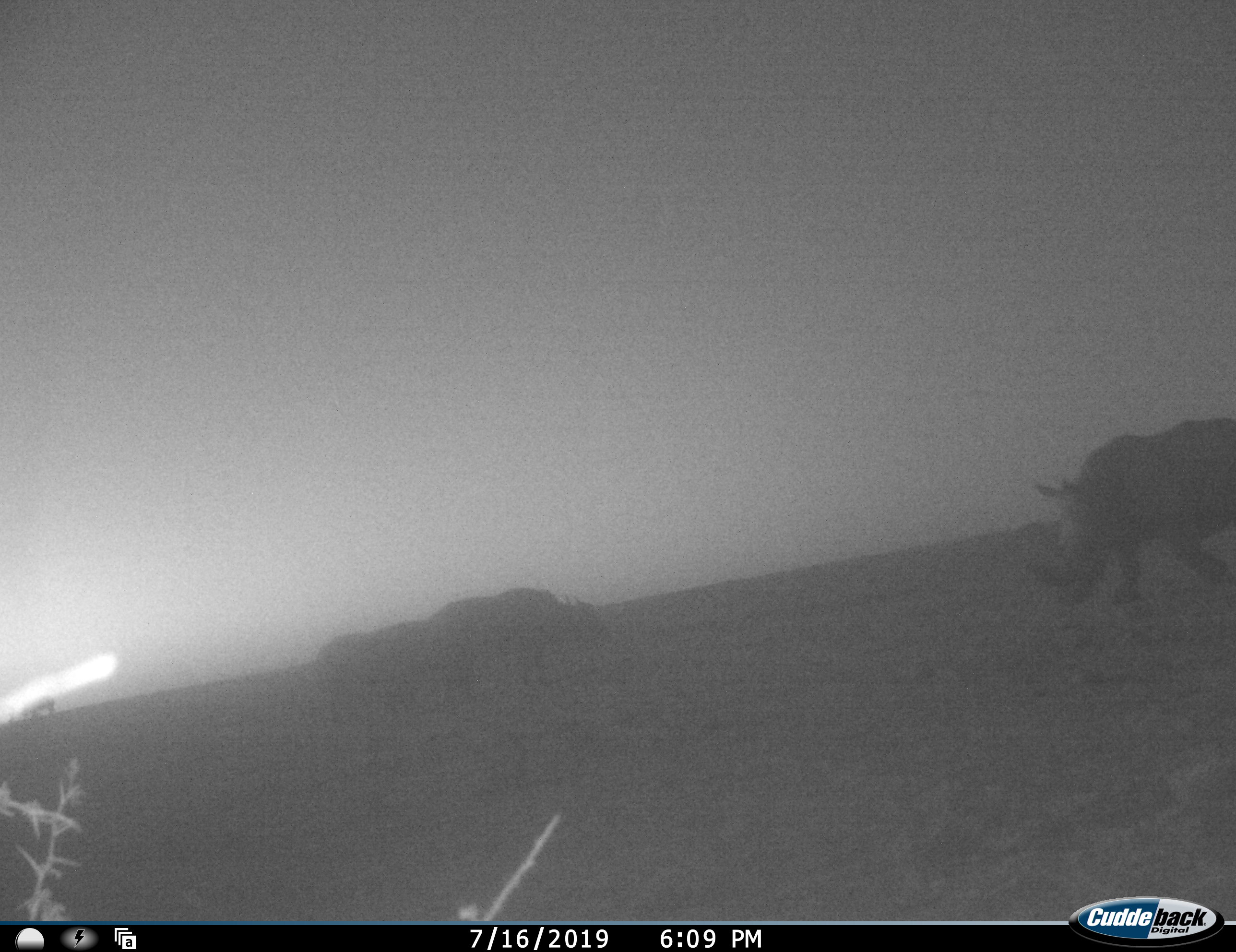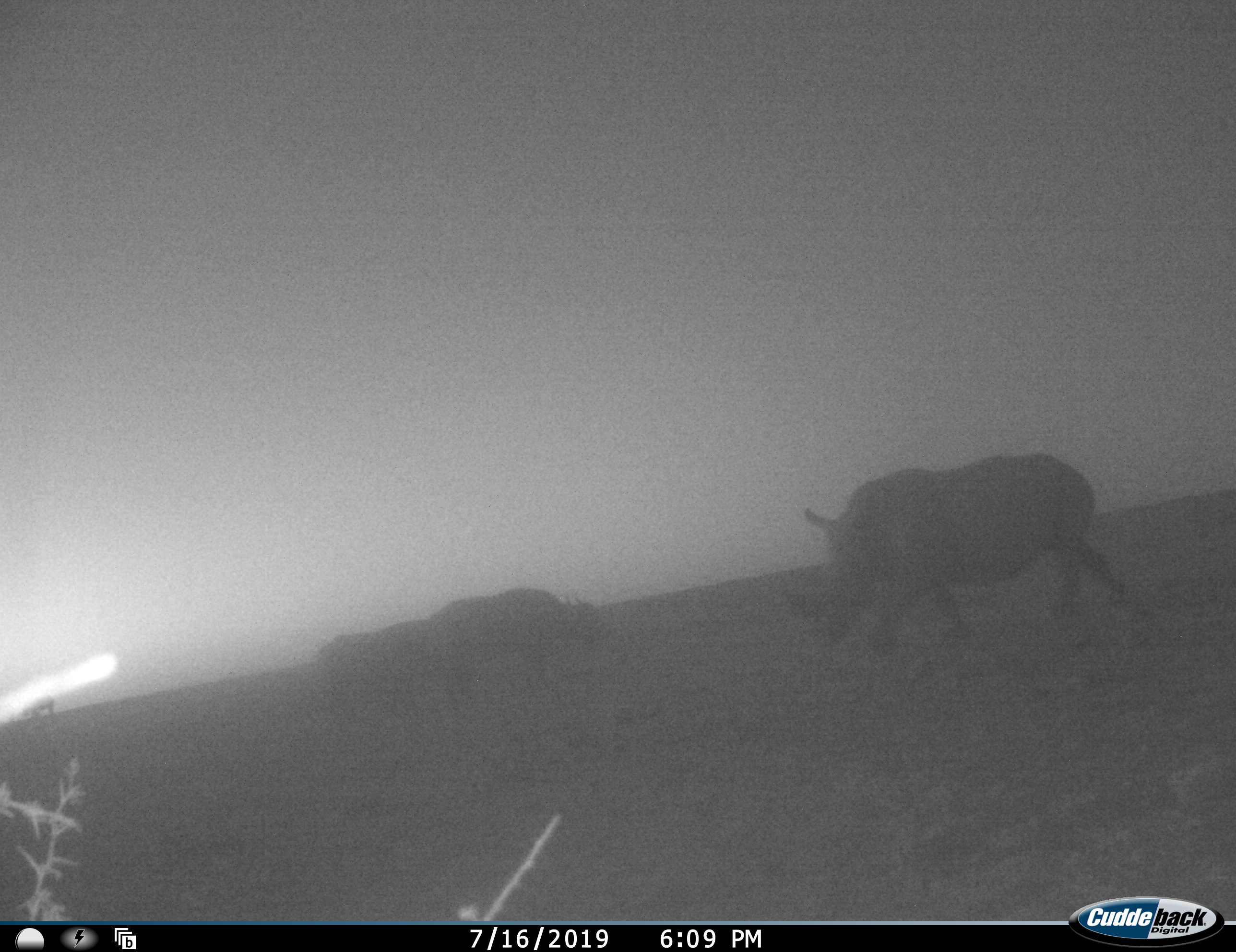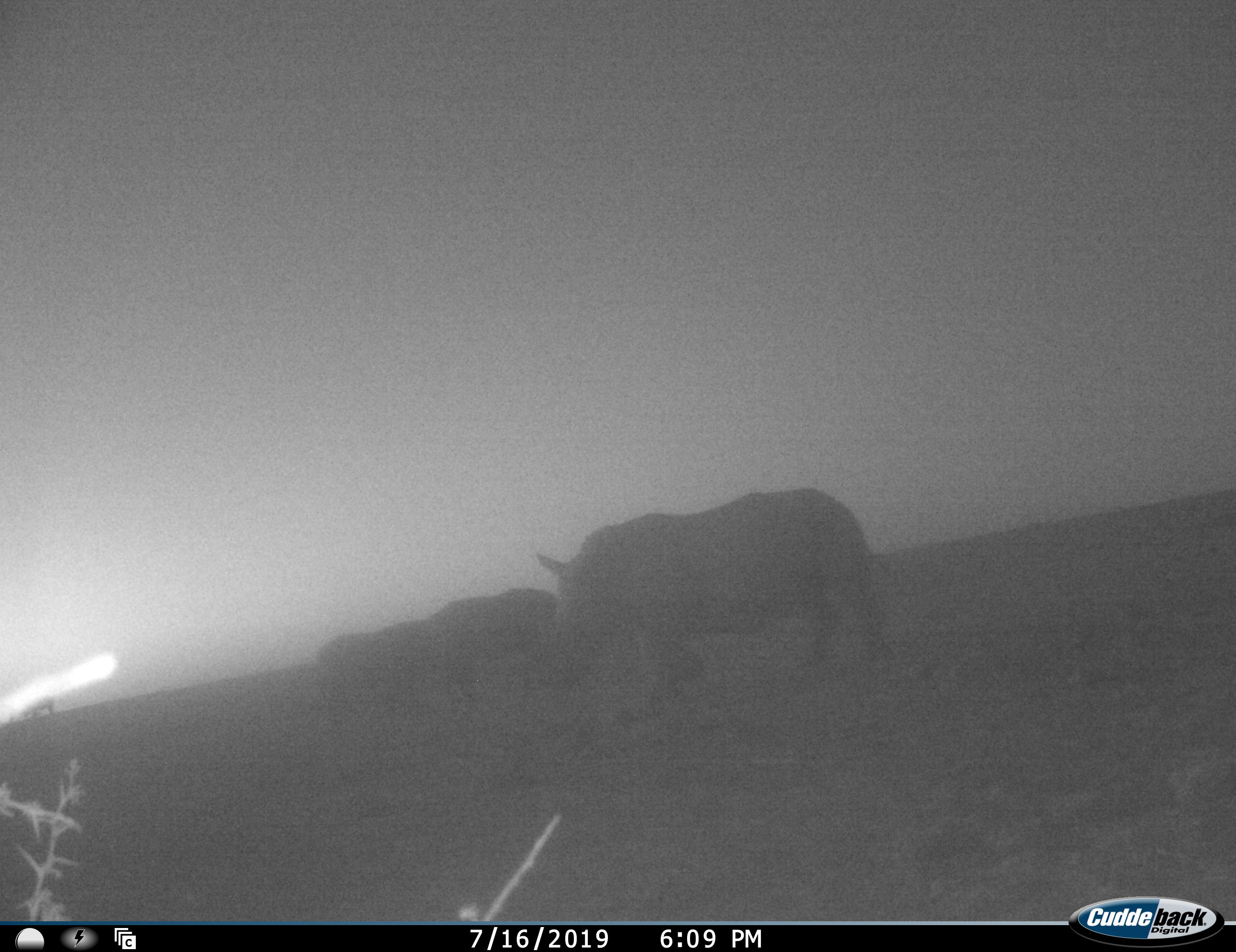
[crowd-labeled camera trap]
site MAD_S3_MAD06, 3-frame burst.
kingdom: Animalia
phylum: Chordata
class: Mammalia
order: Artiodactyla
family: Bovidae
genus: Syncerus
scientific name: Syncerus caffer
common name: african buffalo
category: buffalo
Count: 2.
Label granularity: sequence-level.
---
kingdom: Animalia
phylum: Chordata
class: Mammalia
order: Perissodactyla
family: Rhinocerotidae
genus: Ceratotherium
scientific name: Ceratotherium simum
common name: white rhinoceros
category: rhinoceroswhite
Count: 1.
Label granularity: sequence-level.